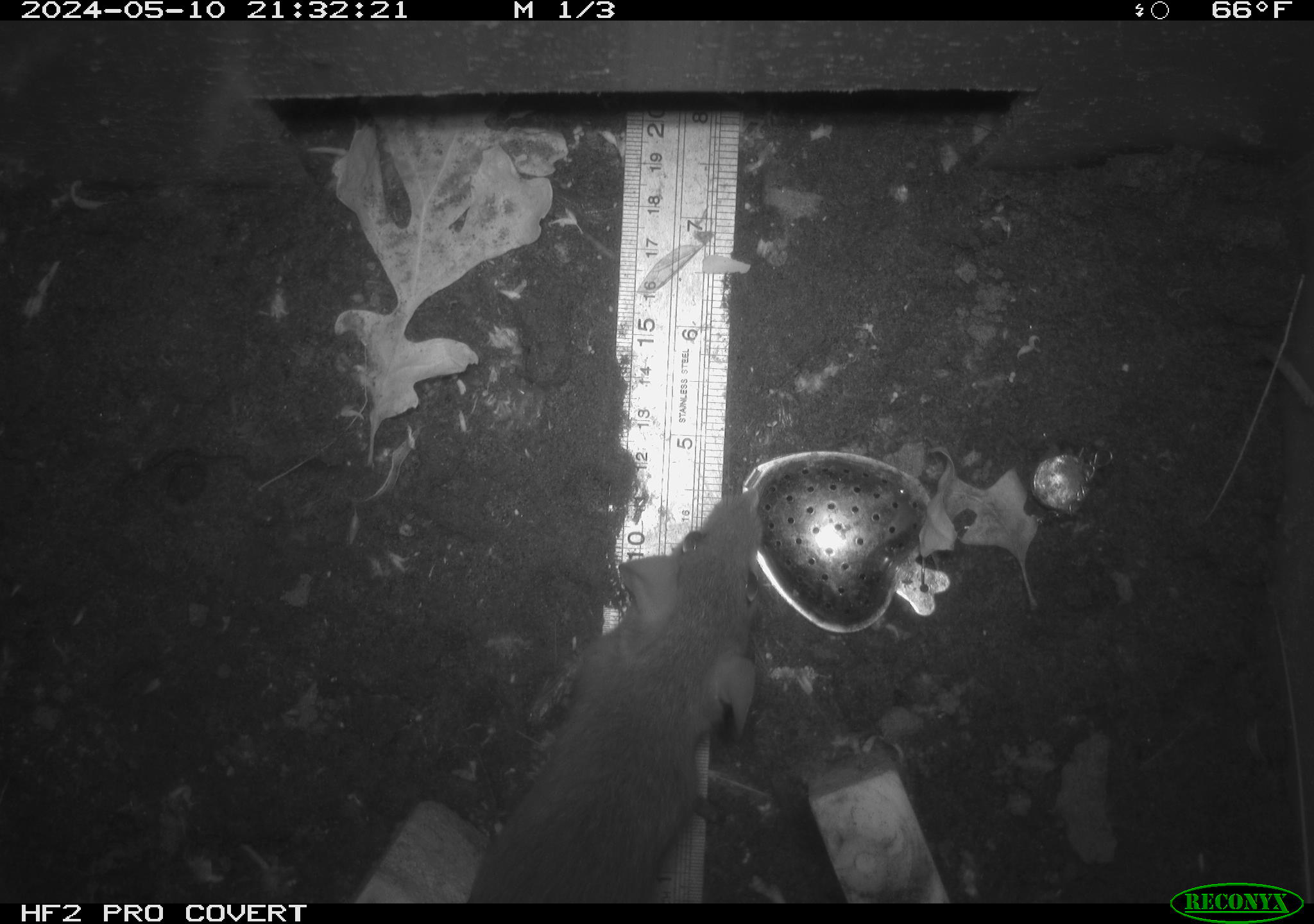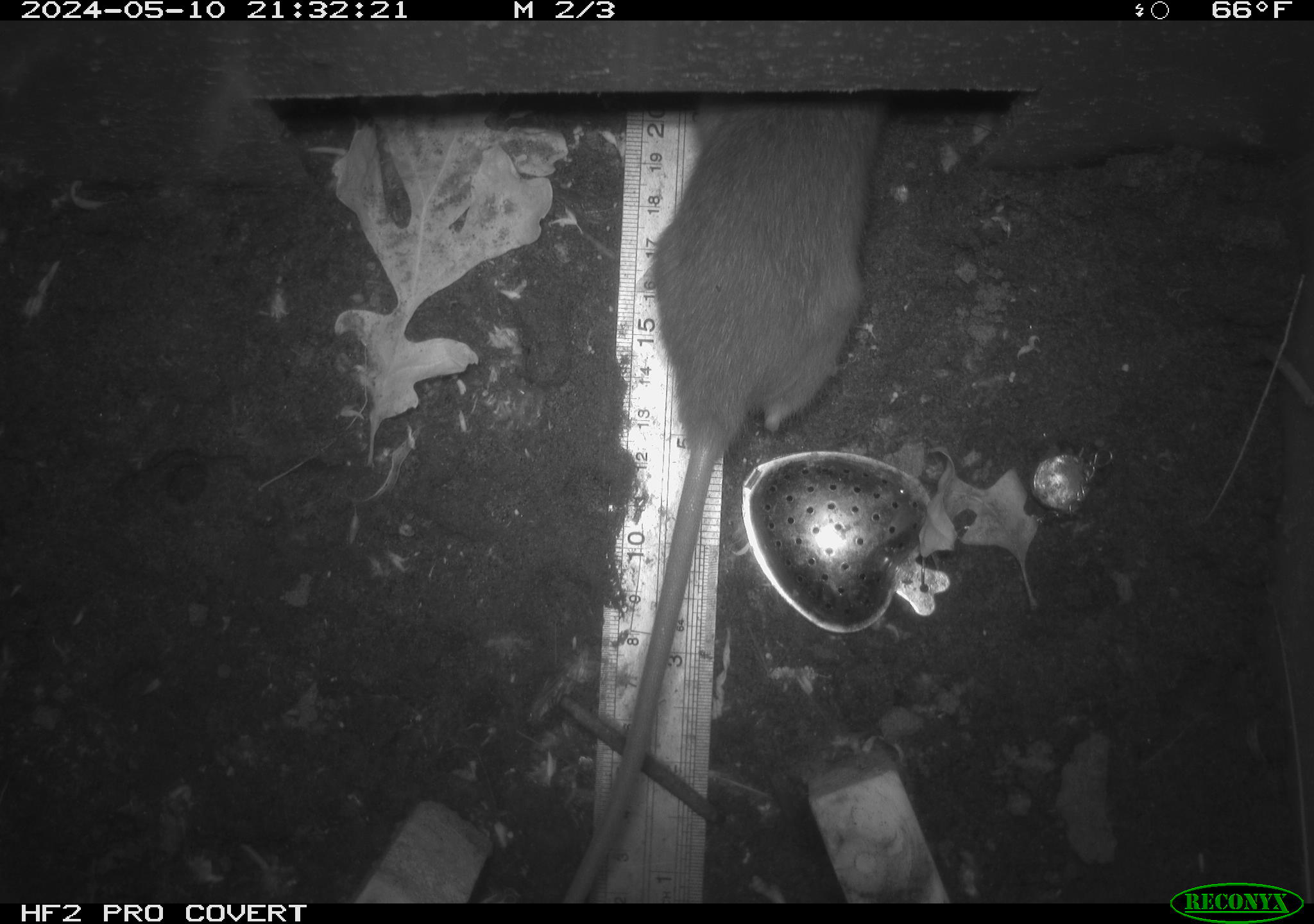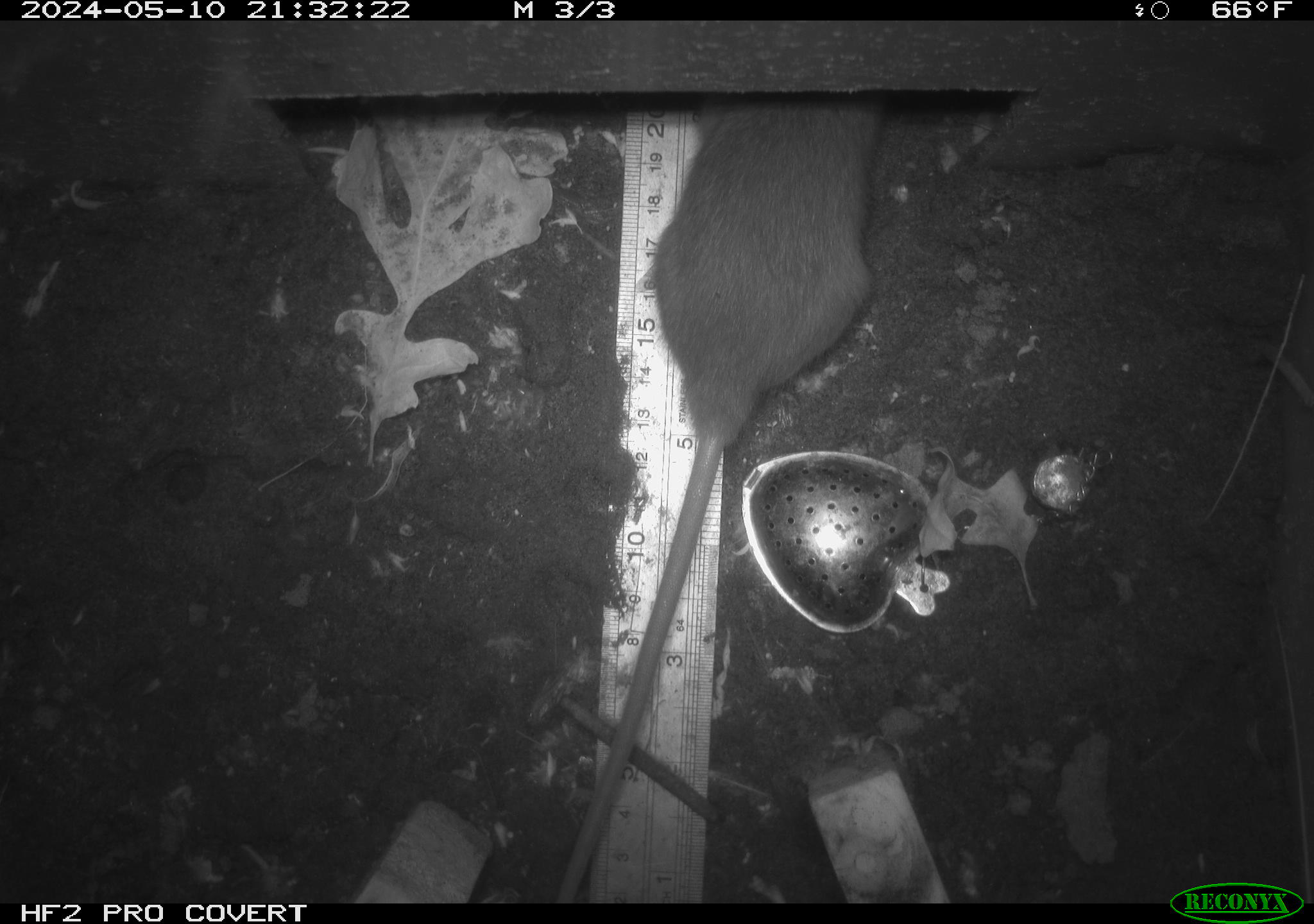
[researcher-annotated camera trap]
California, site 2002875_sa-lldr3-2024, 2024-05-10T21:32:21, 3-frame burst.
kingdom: Animalia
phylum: Chordata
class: Mammalia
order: Rodentia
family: Muridae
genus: Rattus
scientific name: Rattus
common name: rat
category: rattus species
Rattus species (rat) (Rattus).